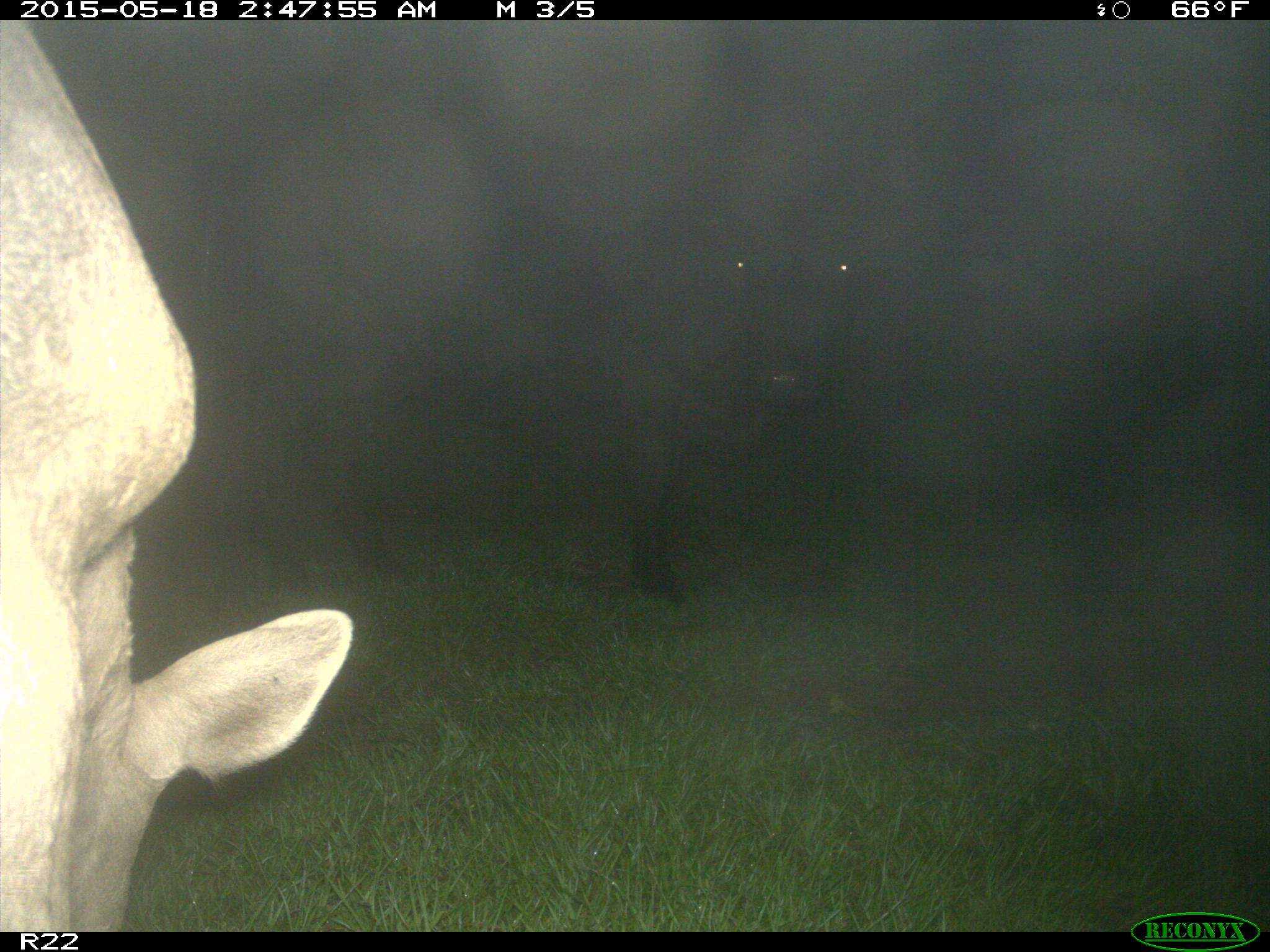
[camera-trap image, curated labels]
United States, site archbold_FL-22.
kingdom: Animalia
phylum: Chordata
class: Mammalia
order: Artiodactyla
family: Bovidae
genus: Bos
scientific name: Bos taurus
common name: domestic cow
Bos taurus (domestic cow).